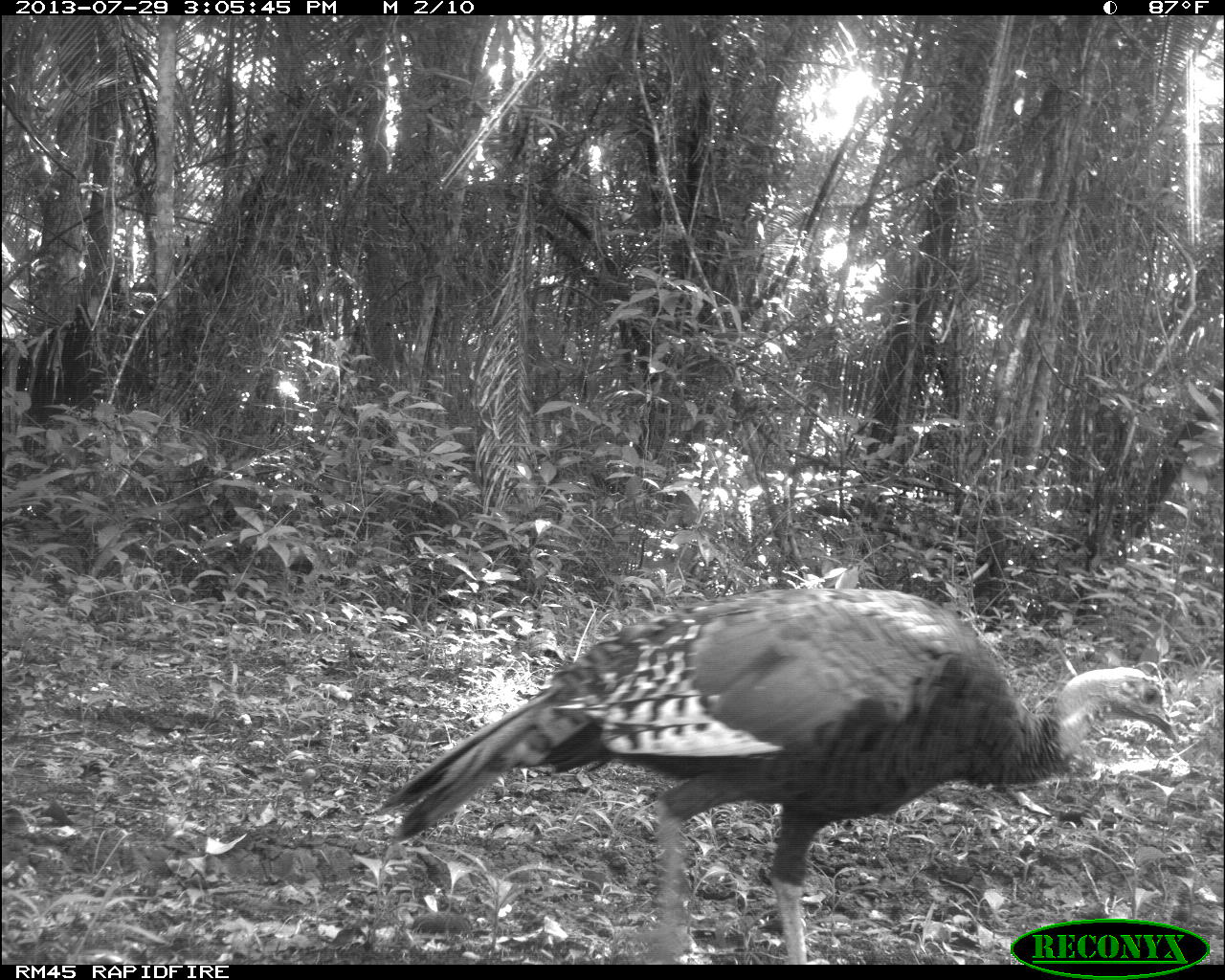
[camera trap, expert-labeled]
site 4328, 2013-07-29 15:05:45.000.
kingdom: Animalia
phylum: Chordata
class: Aves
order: Galliformes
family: Phasianidae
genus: Meleagris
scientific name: Meleagris ocellata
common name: ocellated turkey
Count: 1.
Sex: female.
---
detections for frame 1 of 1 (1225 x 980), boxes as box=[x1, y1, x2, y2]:
meleagris ocellata: box=[380, 587, 1179, 963]